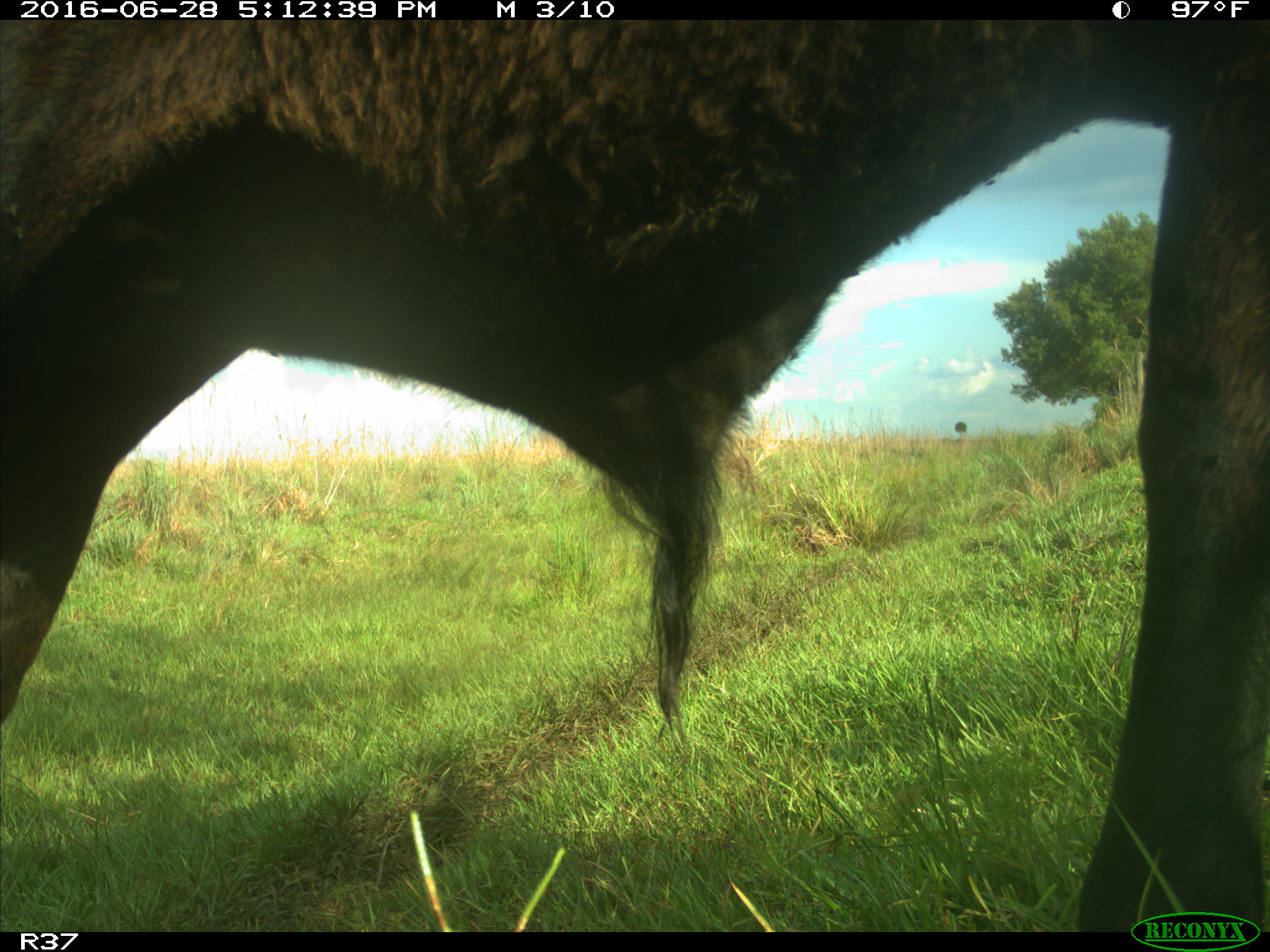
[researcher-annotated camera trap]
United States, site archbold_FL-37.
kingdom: Animalia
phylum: Chordata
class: Mammalia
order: Artiodactyla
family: Bovidae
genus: Bos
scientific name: Bos taurus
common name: domestic cow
Bos taurus (domestic cow).